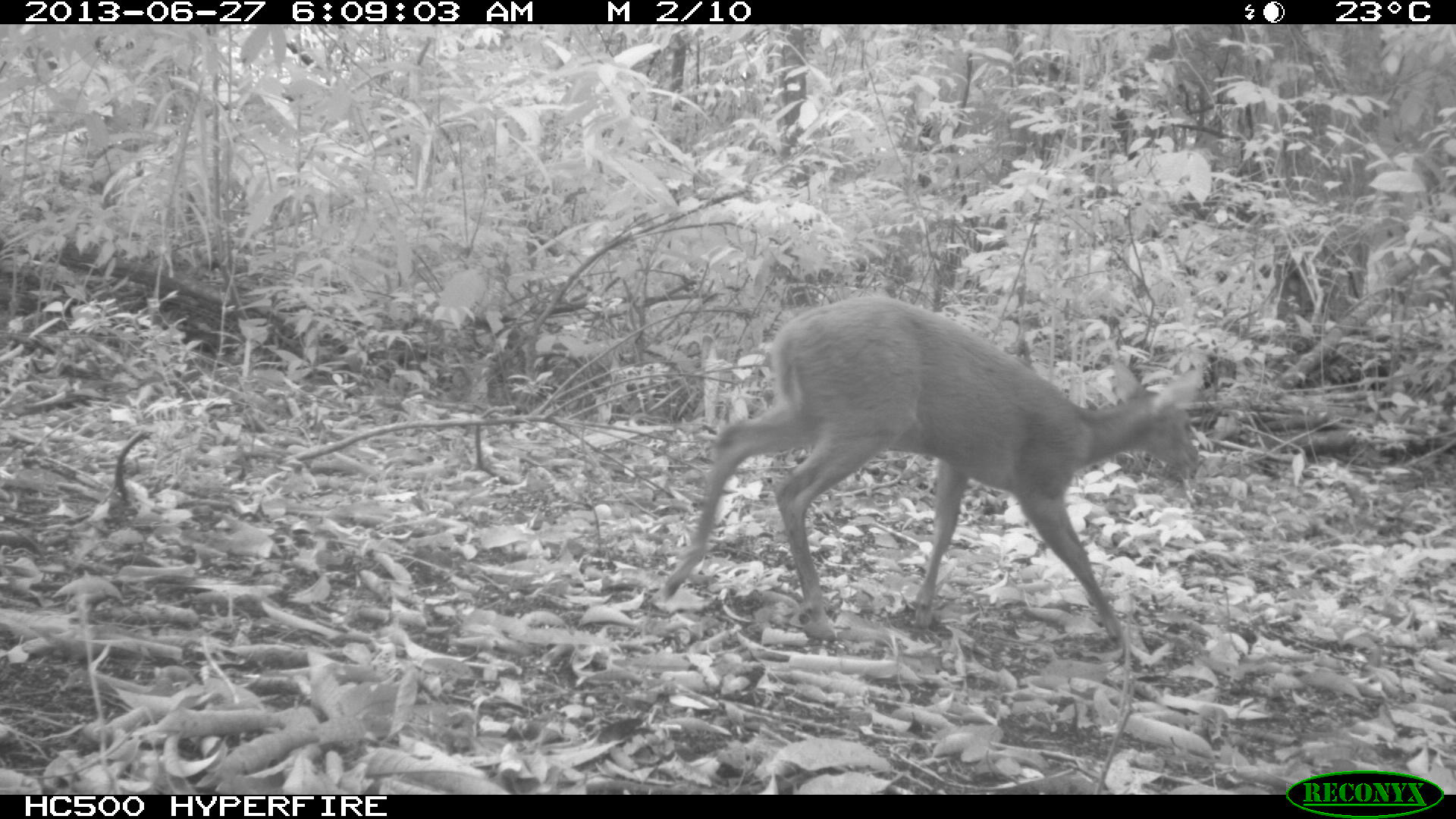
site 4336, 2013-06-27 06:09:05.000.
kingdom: Animalia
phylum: Chordata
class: Mammalia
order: Artiodactyla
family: Cervidae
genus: Mazama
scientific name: Mazama temama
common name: central american red brocket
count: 1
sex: female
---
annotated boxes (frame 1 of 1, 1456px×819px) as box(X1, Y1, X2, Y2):
mazama temama: box(658, 295, 1198, 649)